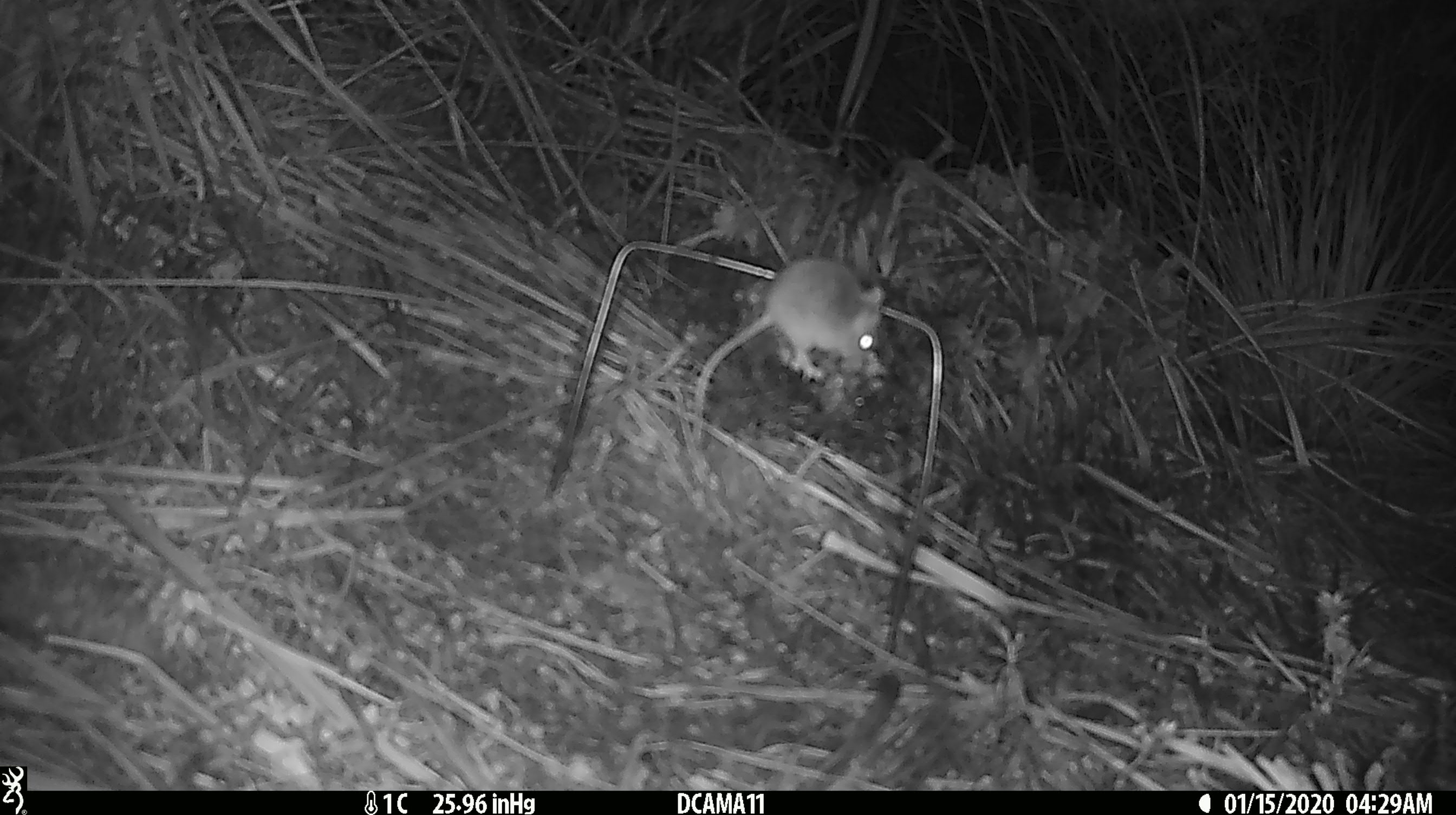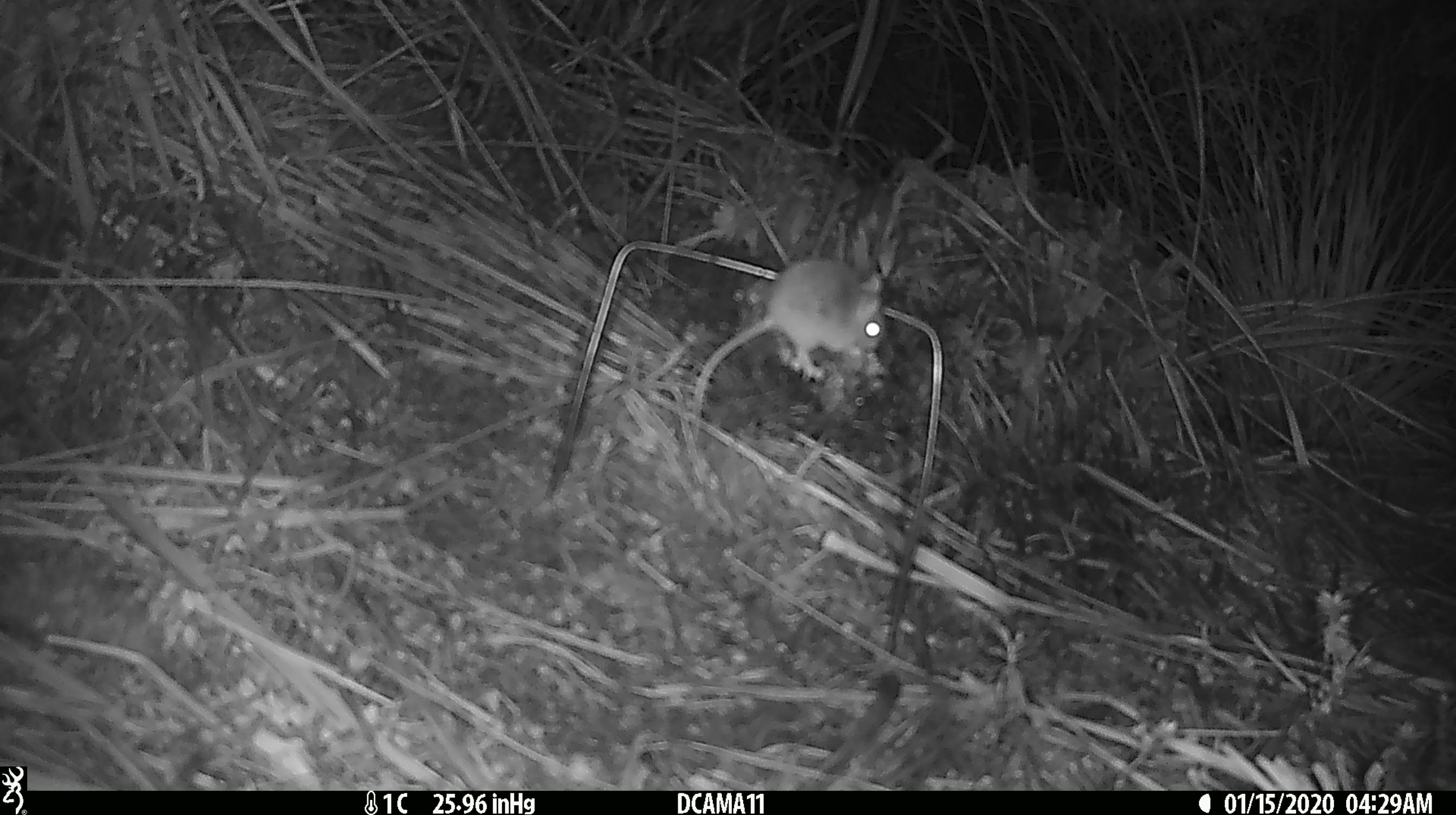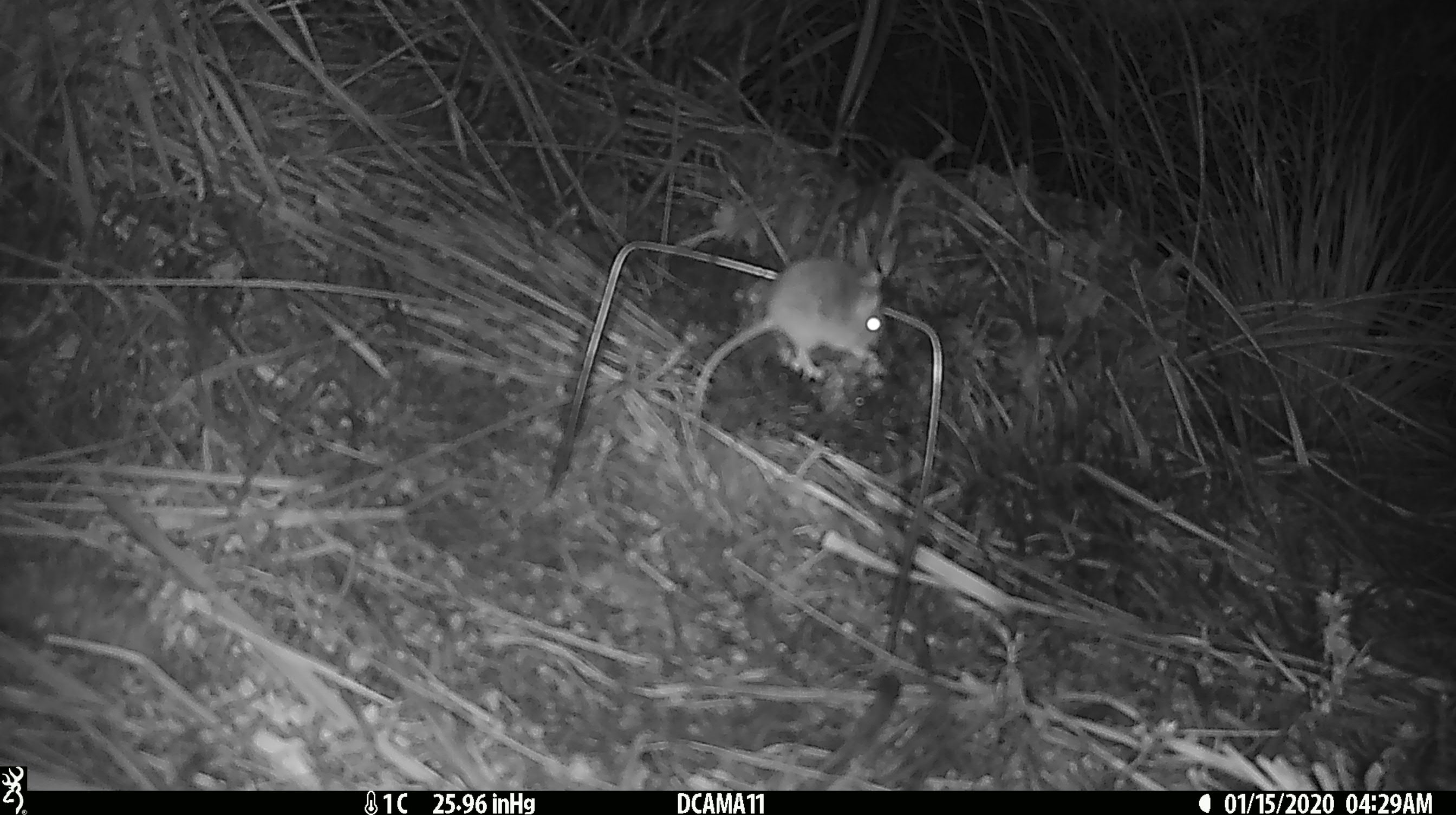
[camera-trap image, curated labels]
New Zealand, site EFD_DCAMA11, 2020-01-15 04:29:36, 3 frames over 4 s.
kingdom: Animalia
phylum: Chordata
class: Mammalia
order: Rodentia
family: Muridae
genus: Mus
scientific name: Mus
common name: mouse